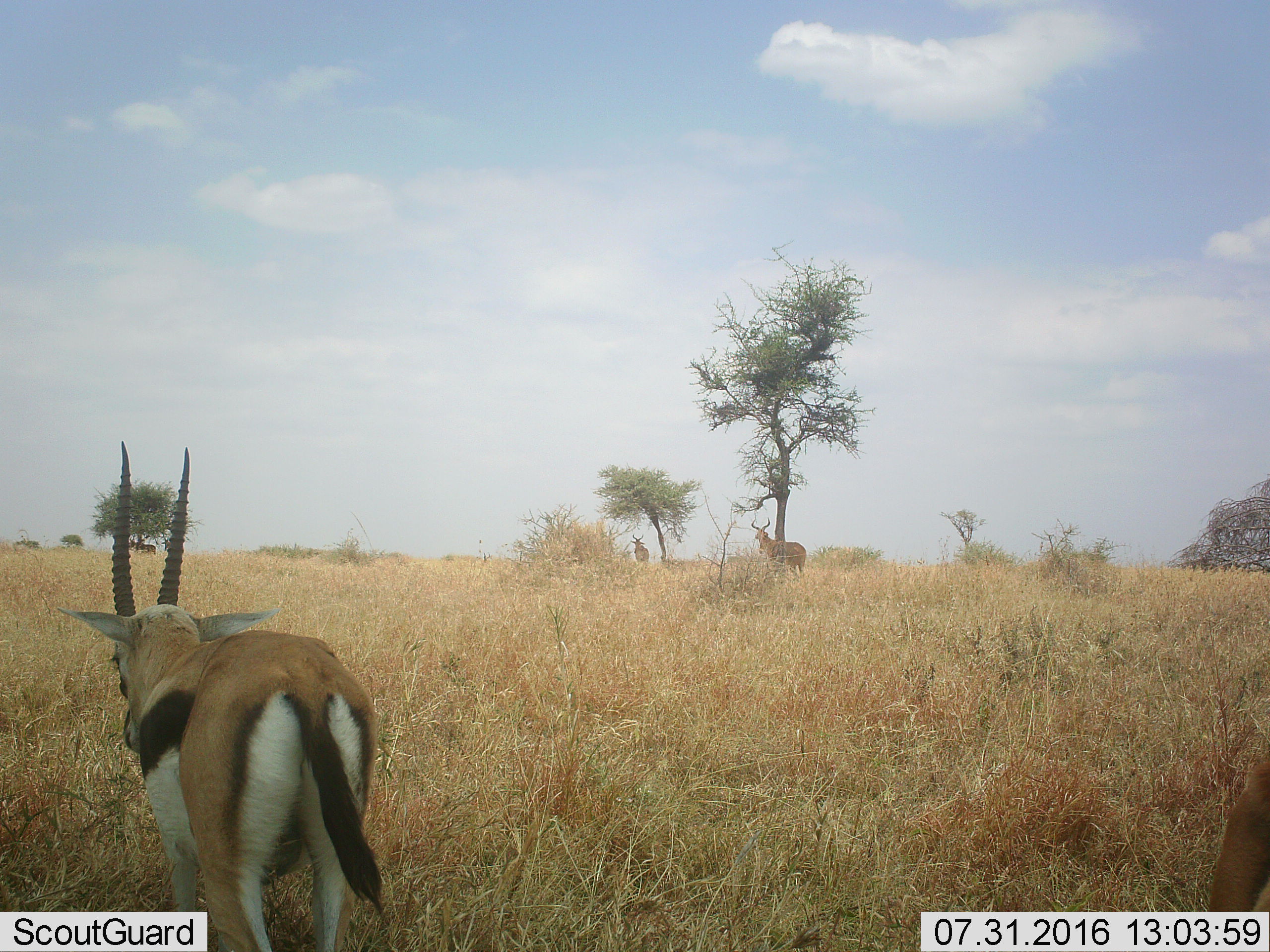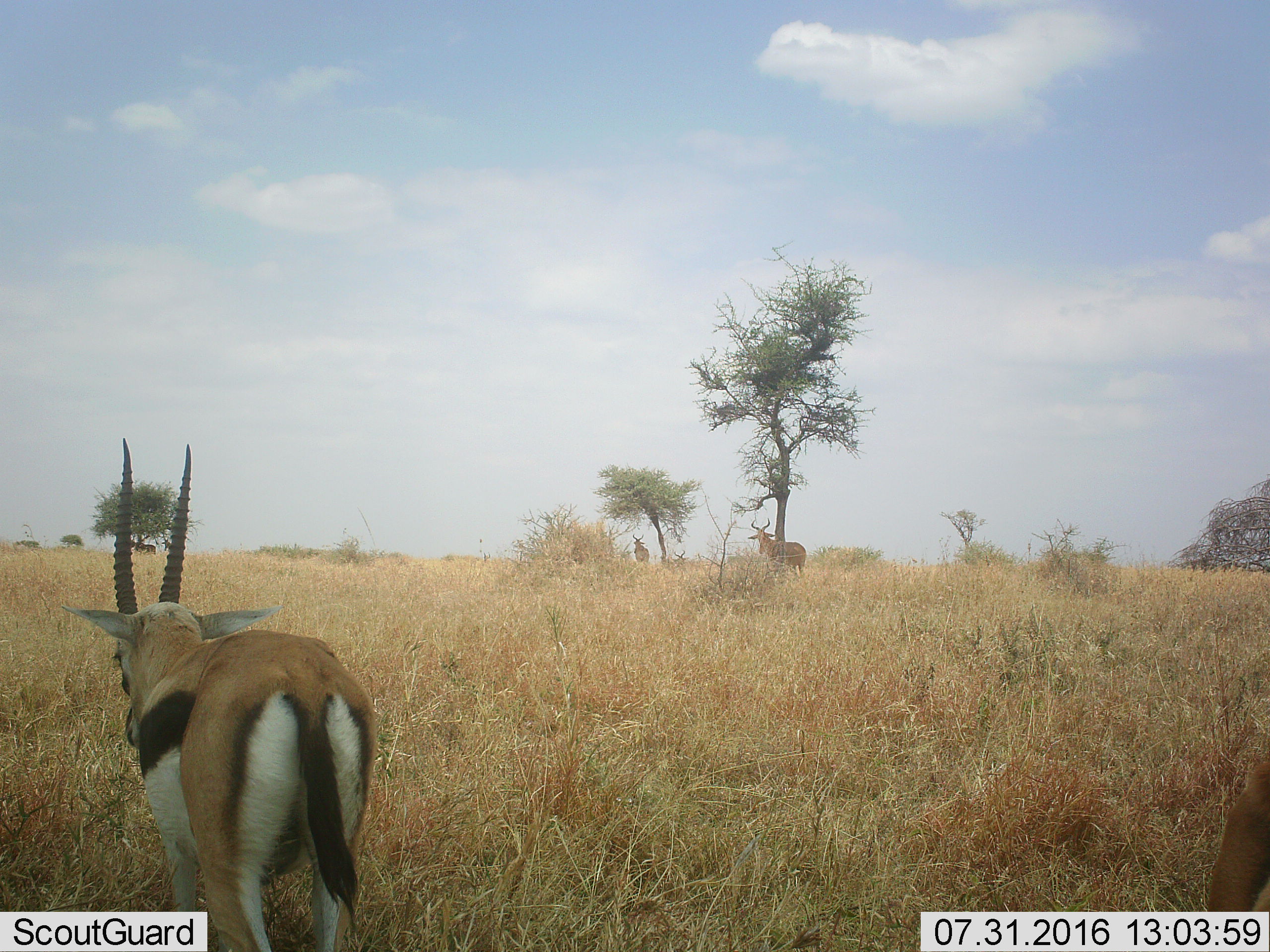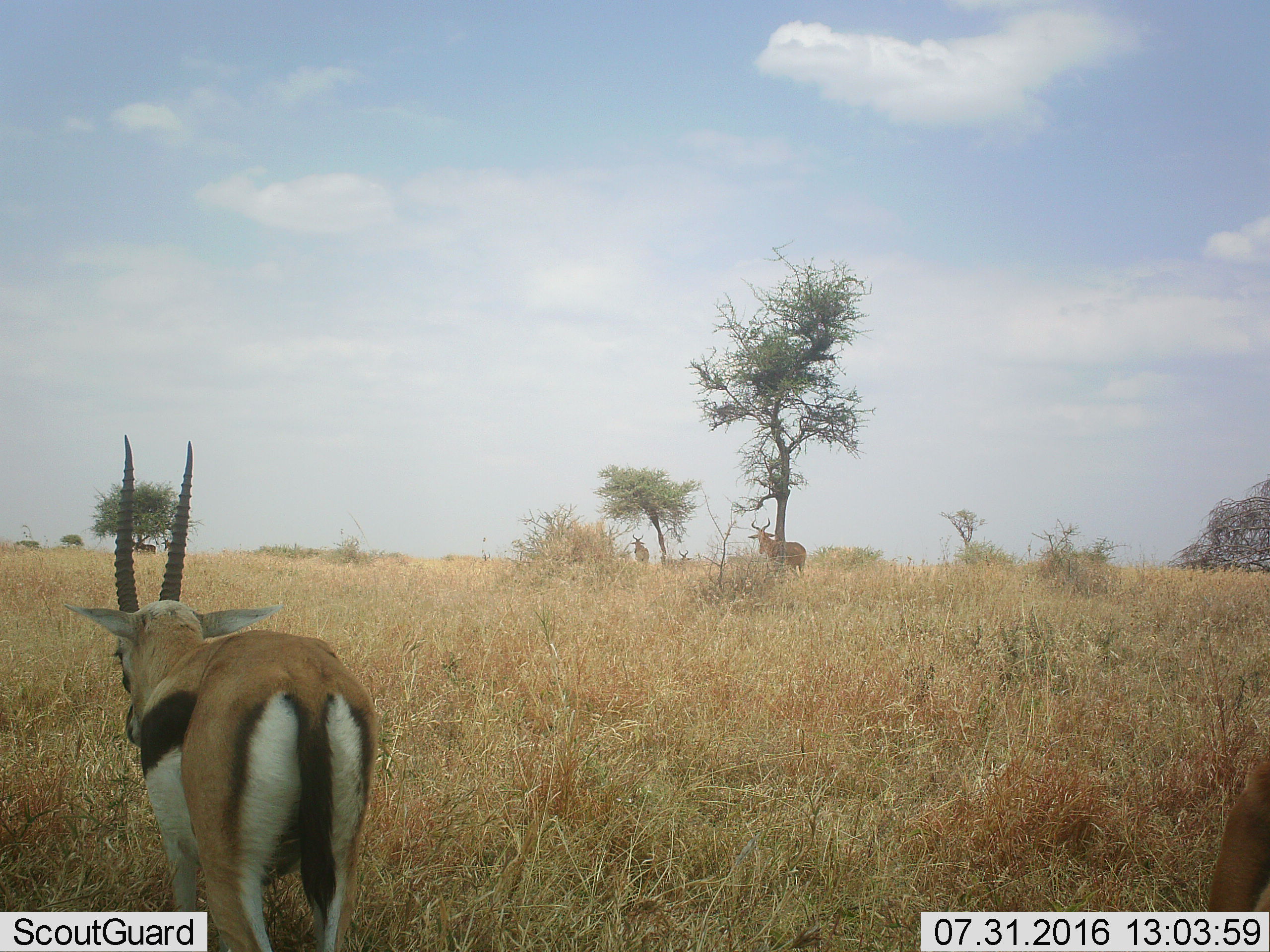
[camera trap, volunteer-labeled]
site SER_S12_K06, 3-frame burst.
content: unidentified animal